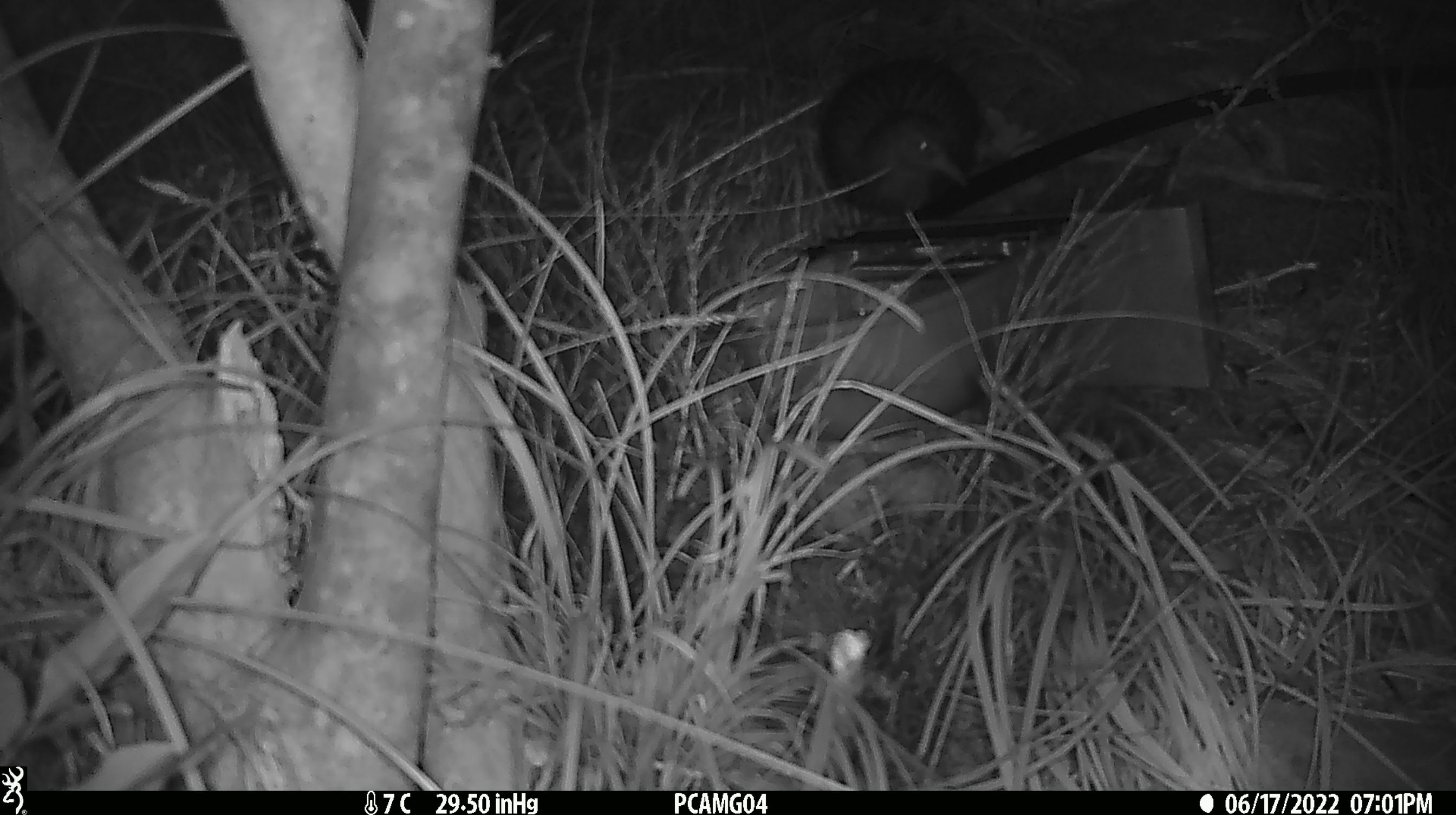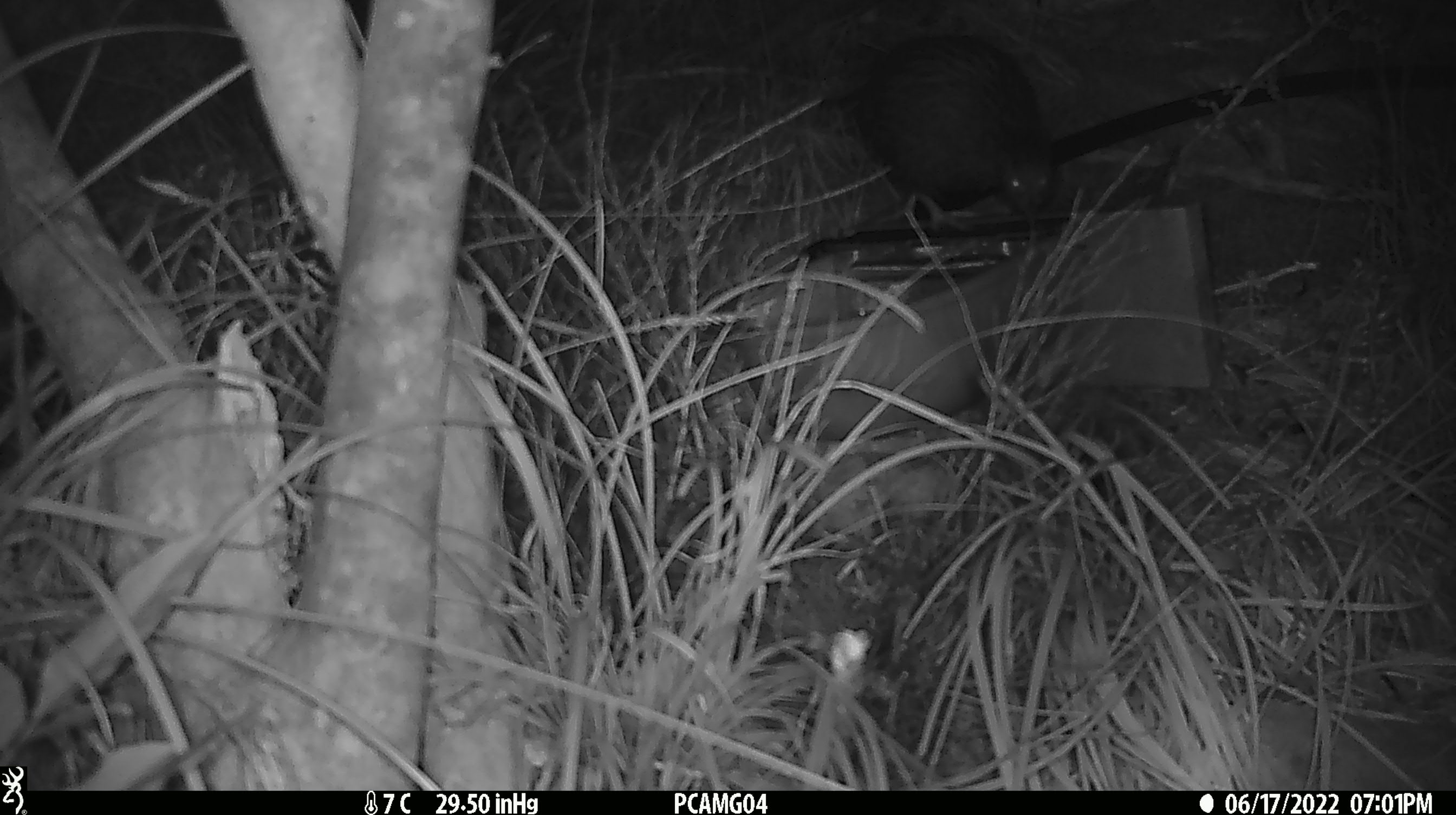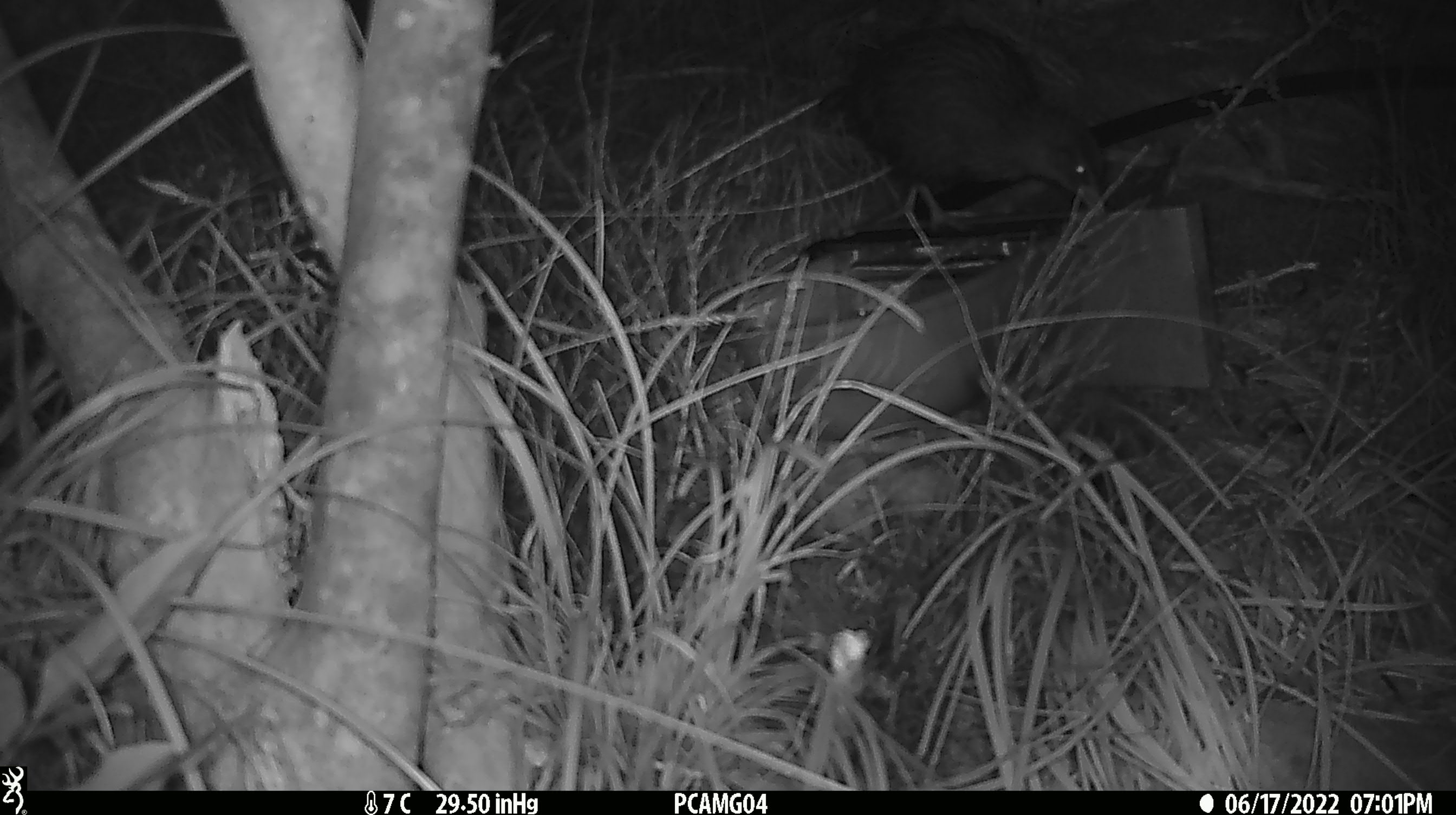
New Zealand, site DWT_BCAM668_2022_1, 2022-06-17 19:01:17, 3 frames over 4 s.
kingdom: Animalia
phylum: Chordata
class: Aves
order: Gruiformes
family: Rallidae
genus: Gallirallus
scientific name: Gallirallus australis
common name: weka